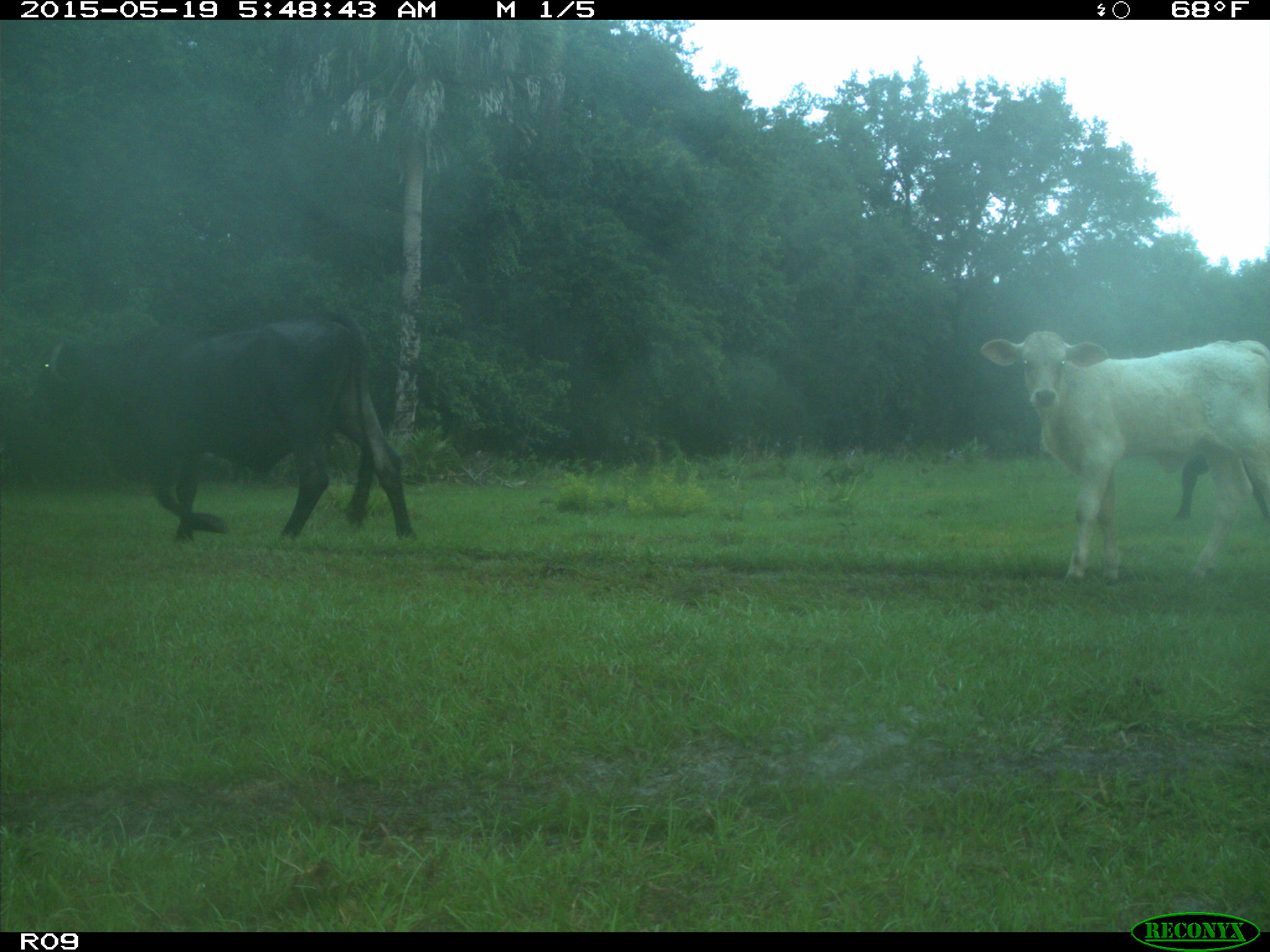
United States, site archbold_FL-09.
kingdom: Animalia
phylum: Chordata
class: Mammalia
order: Artiodactyla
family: Bovidae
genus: Bos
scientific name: Bos taurus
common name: domestic cow